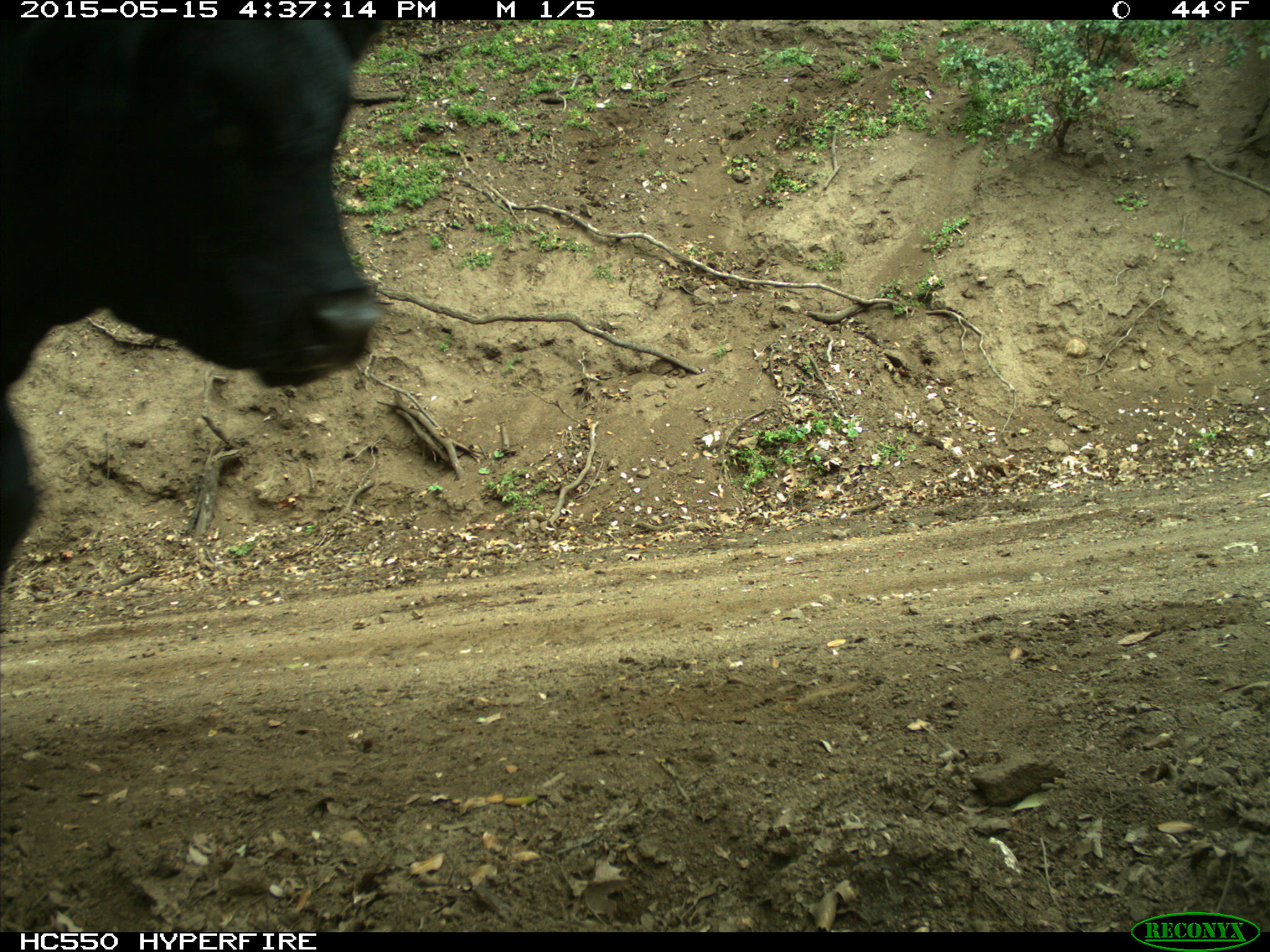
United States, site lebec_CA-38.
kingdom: Animalia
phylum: Chordata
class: Mammalia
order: Artiodactyla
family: Bovidae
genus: Bos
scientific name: Bos taurus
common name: domestic cow